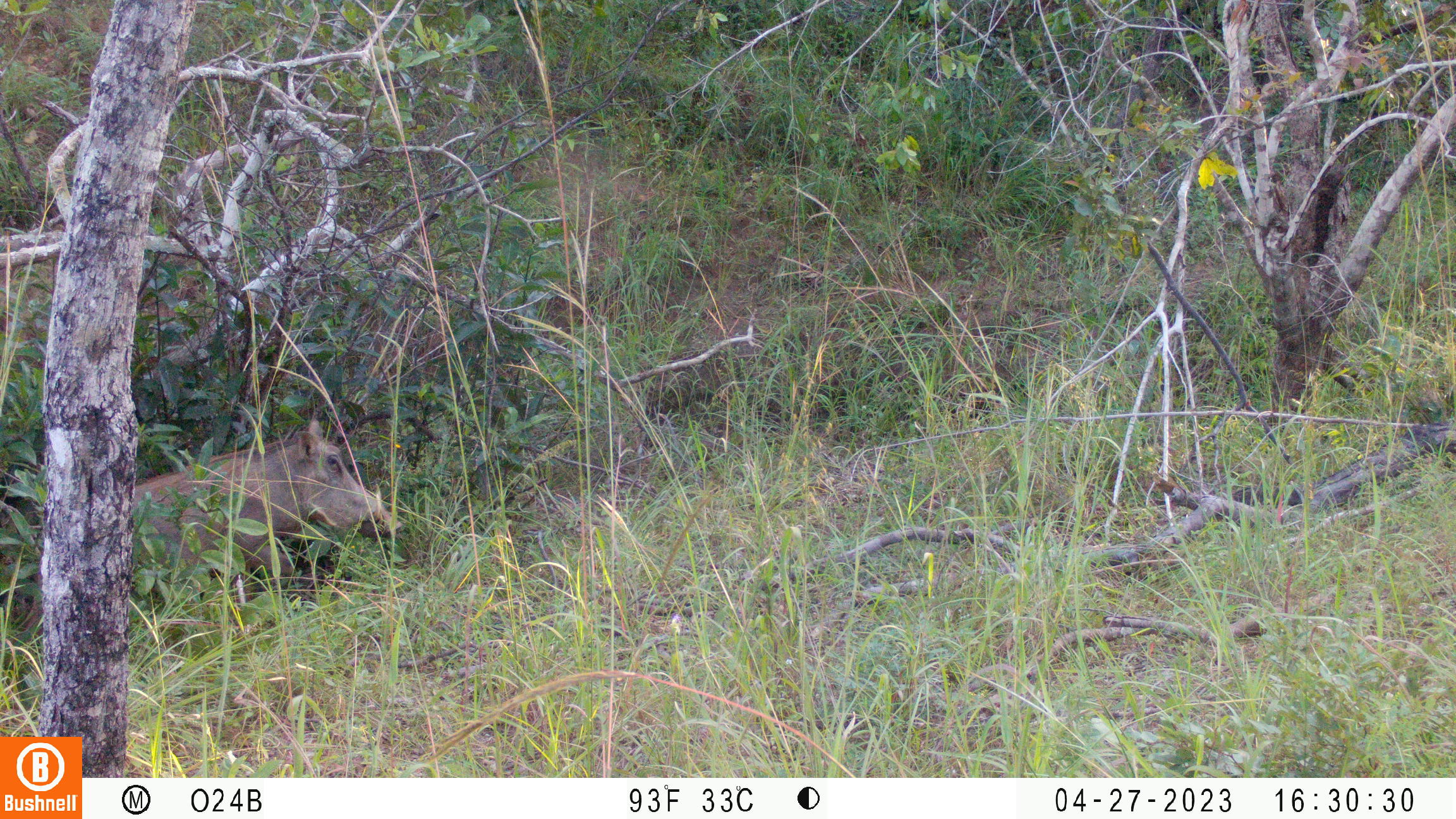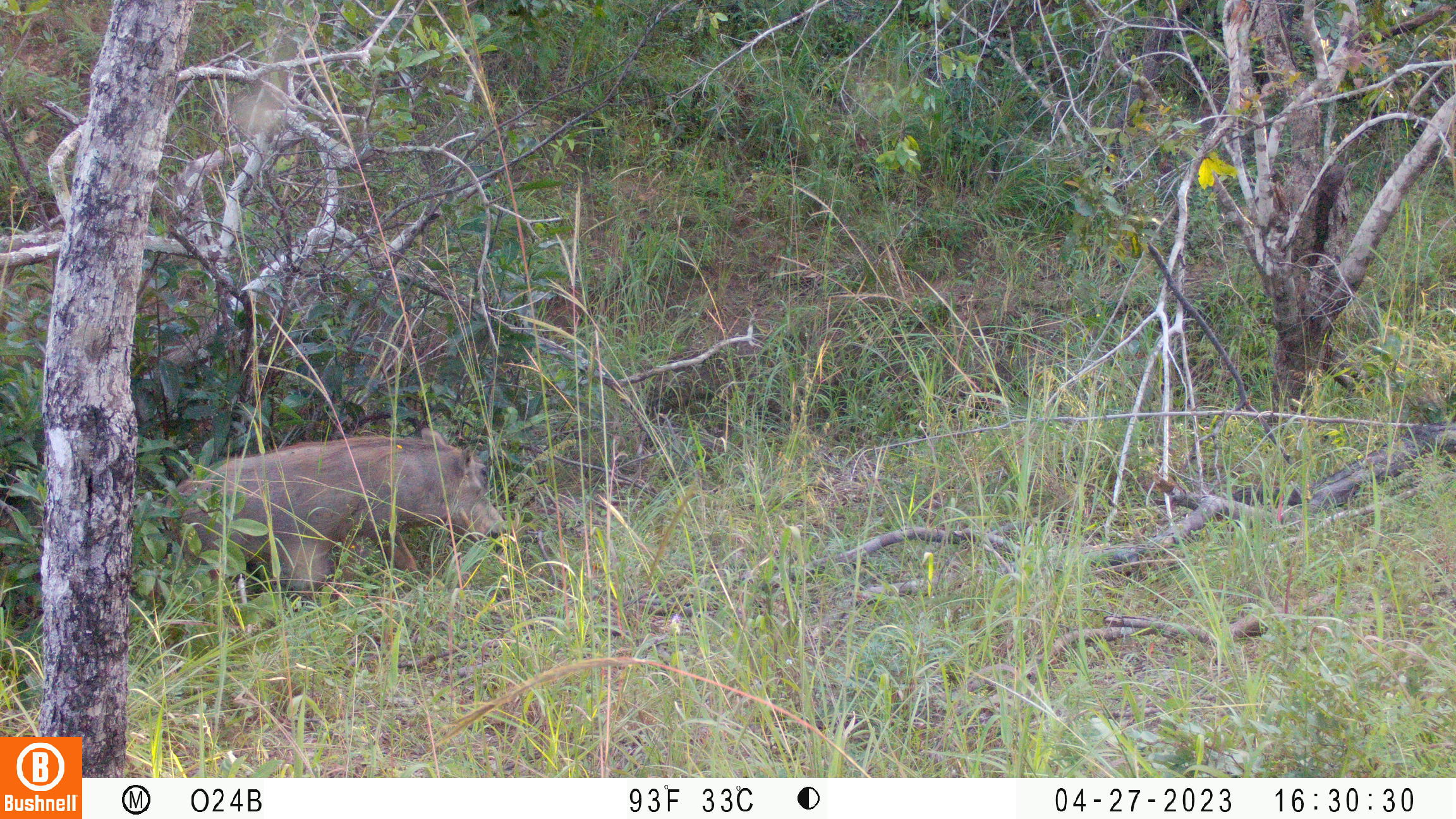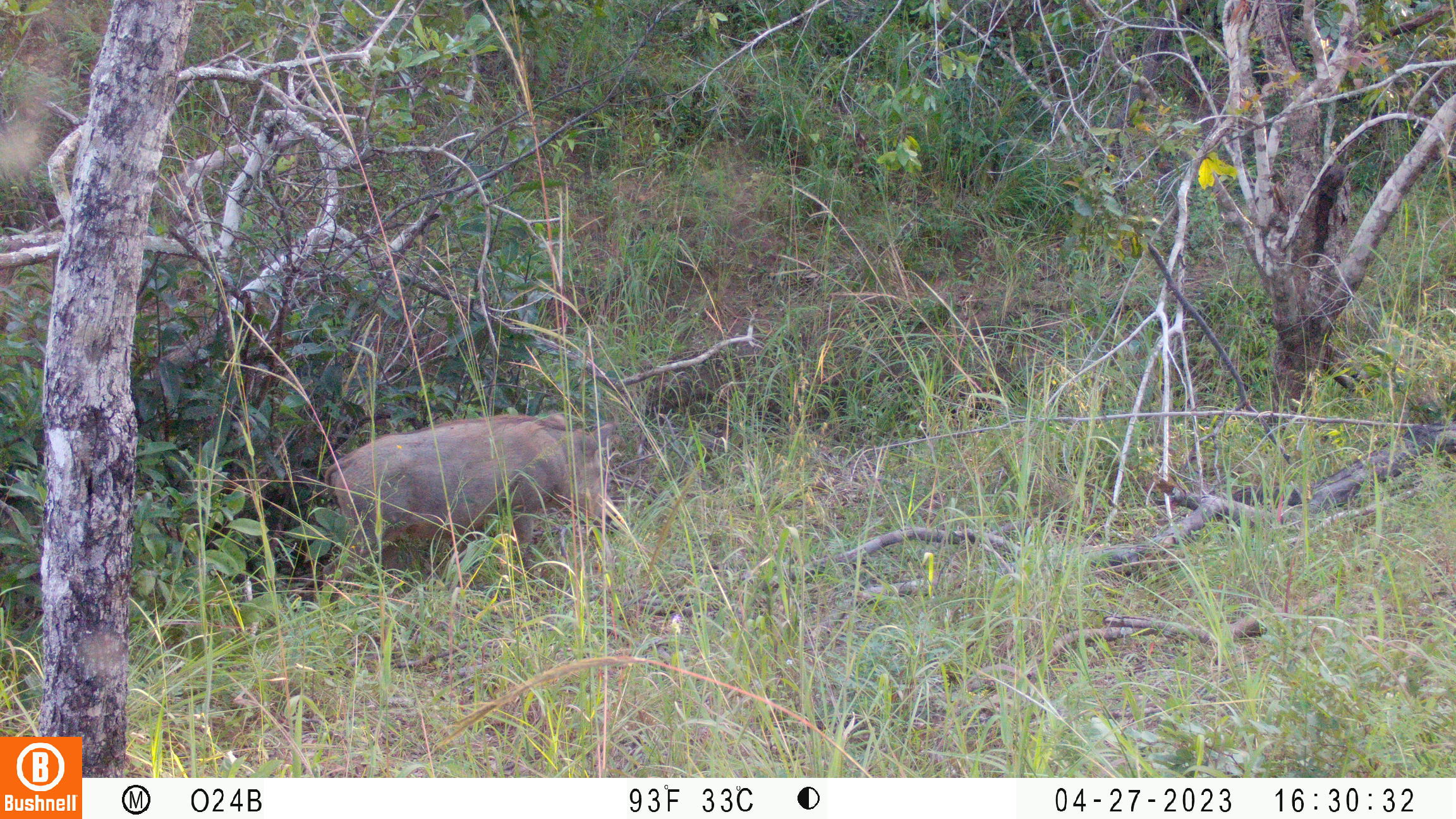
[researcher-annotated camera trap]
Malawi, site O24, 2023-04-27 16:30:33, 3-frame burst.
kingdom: Animalia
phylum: Chordata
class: Mammalia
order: Artiodactyla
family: Suidae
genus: Phacochoerus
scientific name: Phacochoerus africanus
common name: common warthog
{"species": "common warthog (Phacochoerus africanus)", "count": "1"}